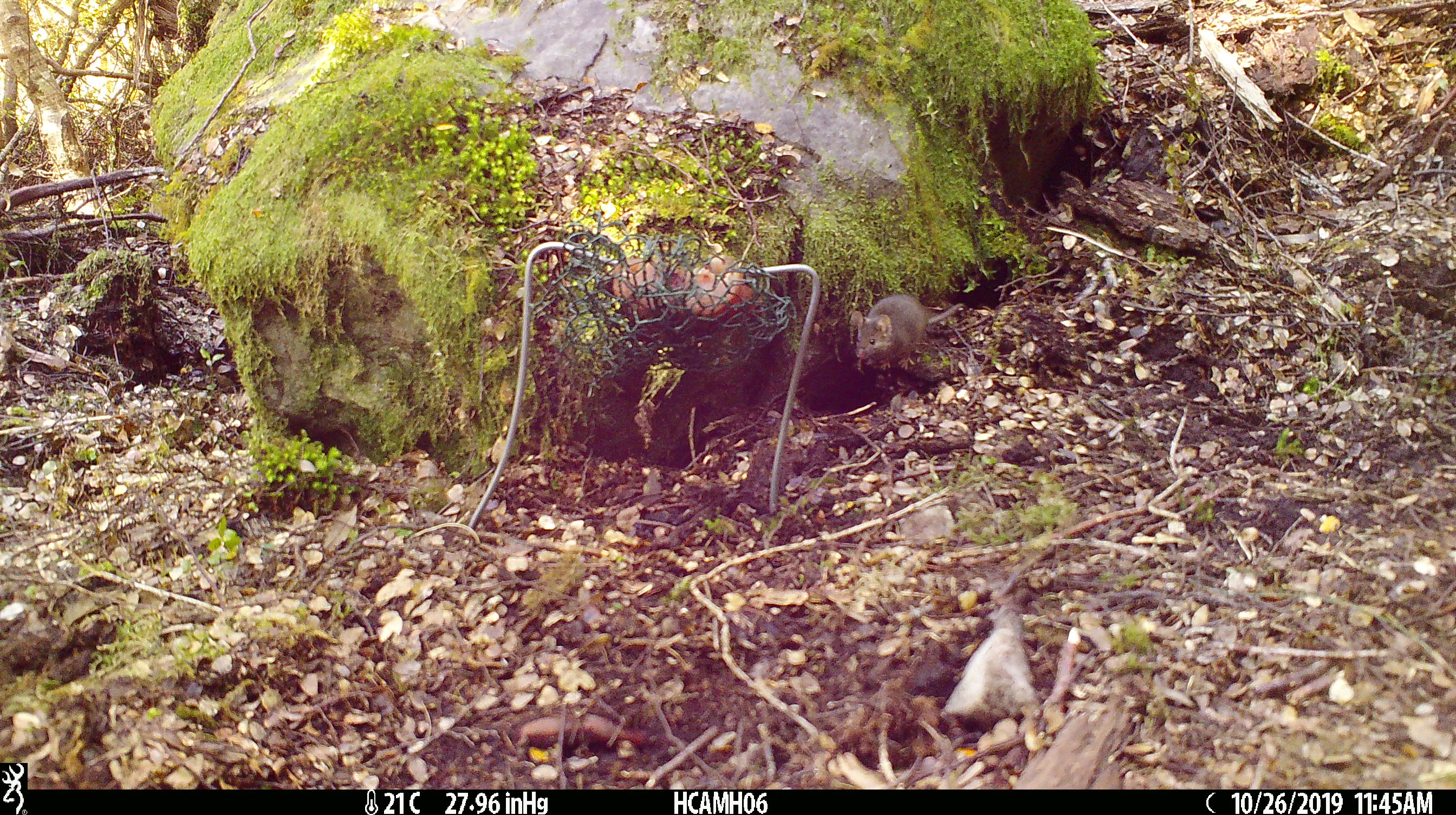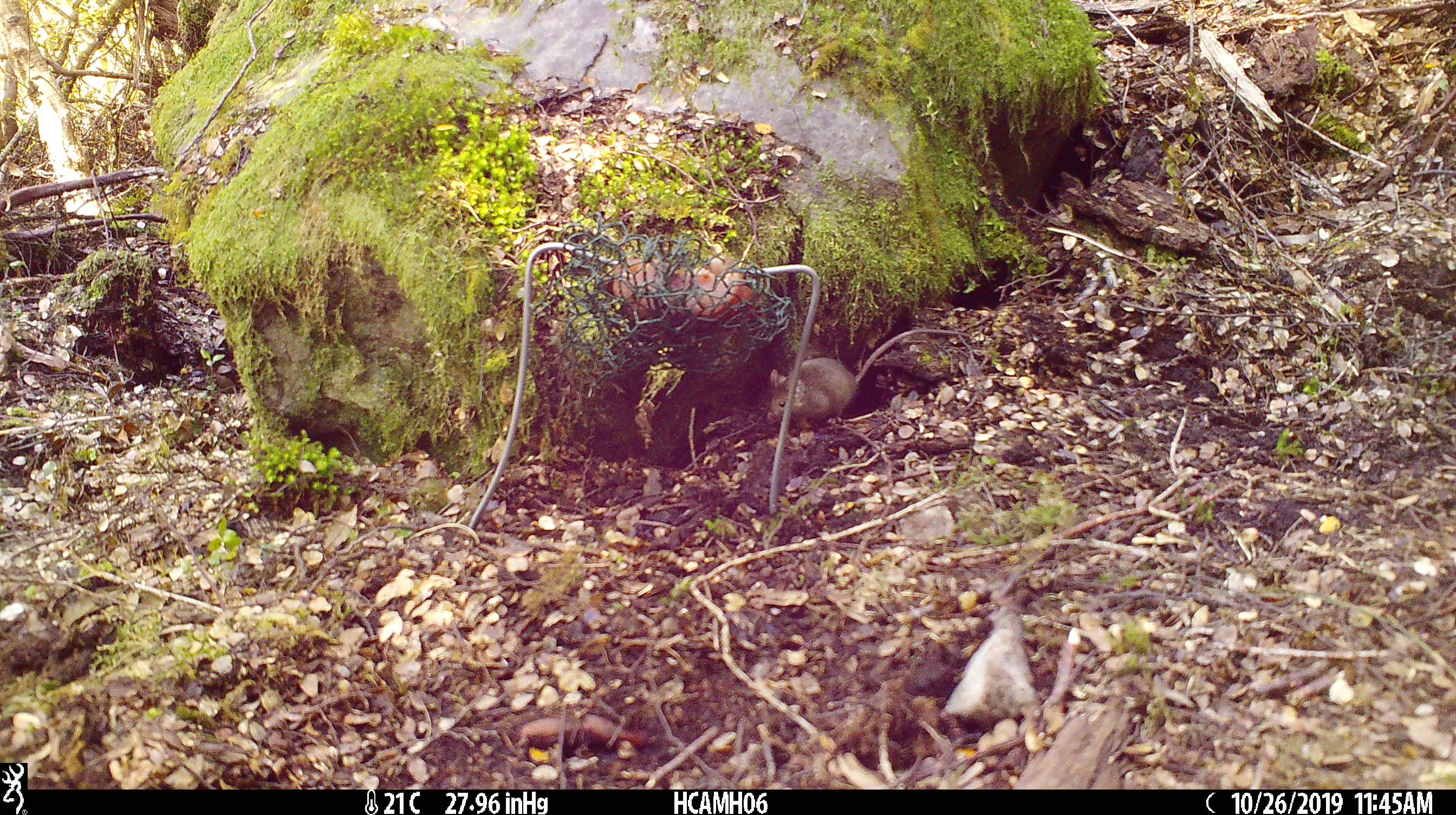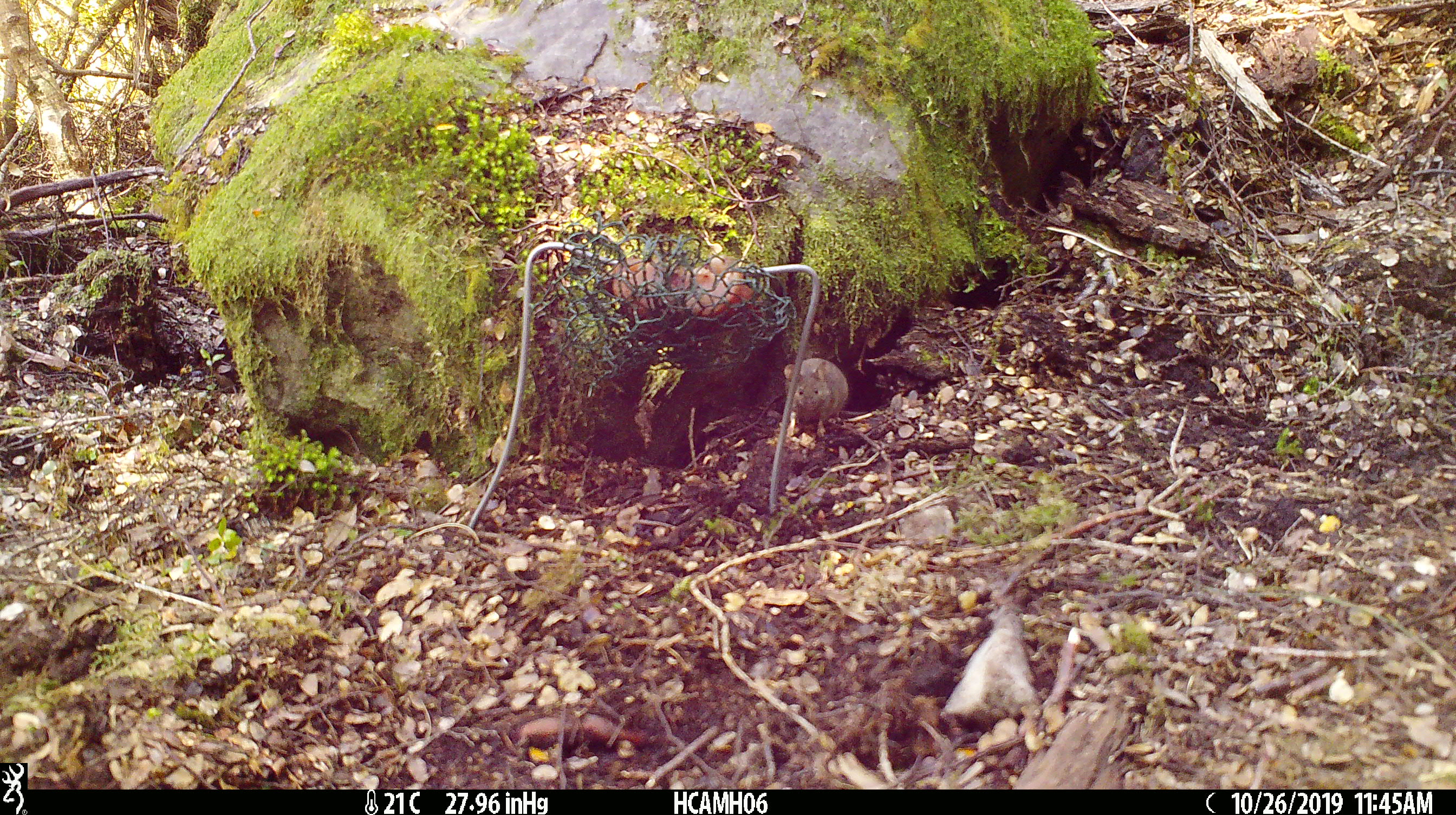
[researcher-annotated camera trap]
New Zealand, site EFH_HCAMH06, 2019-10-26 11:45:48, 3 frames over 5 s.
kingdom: Animalia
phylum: Chordata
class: Mammalia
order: Rodentia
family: Muridae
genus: Mus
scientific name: Mus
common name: mouse